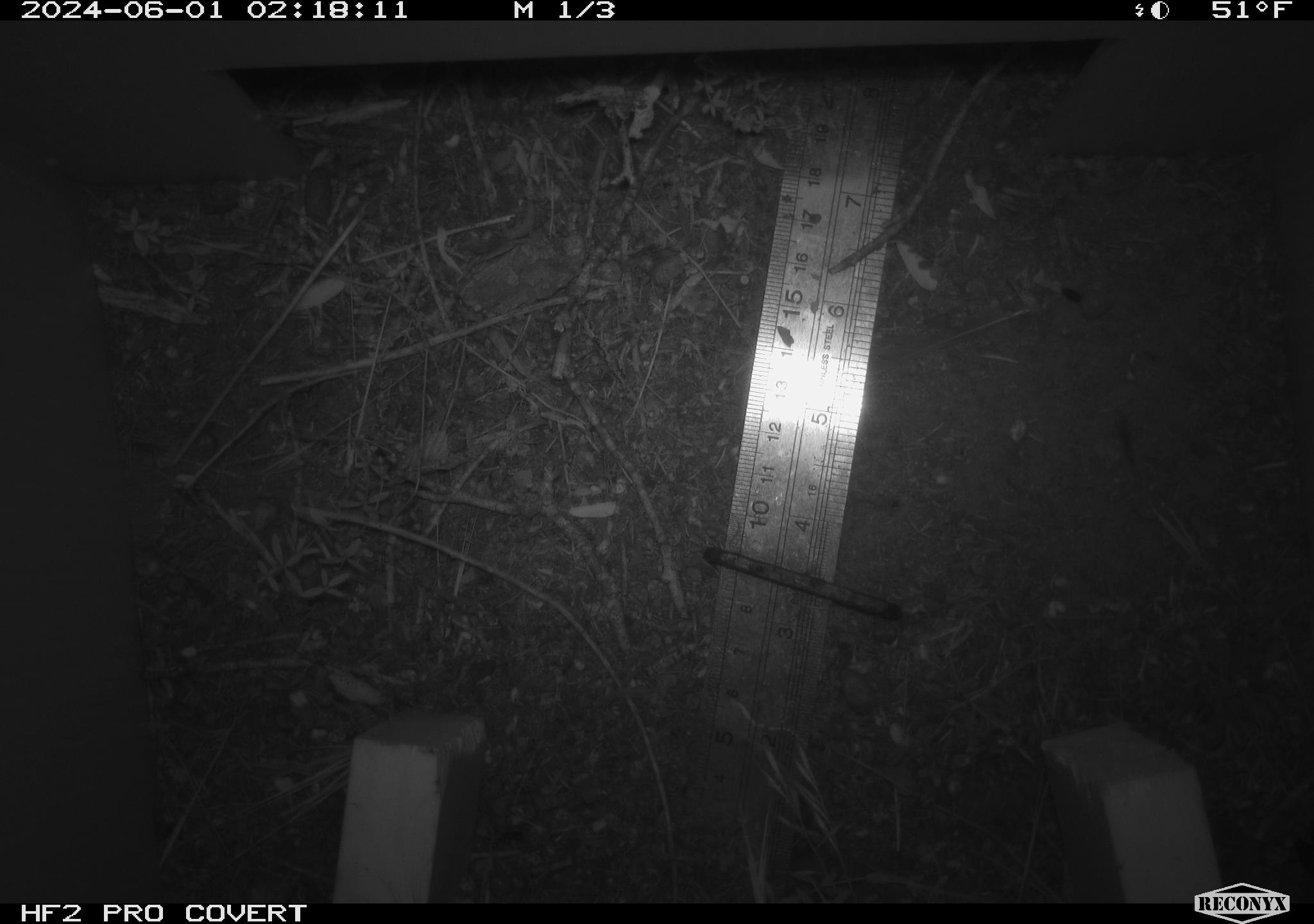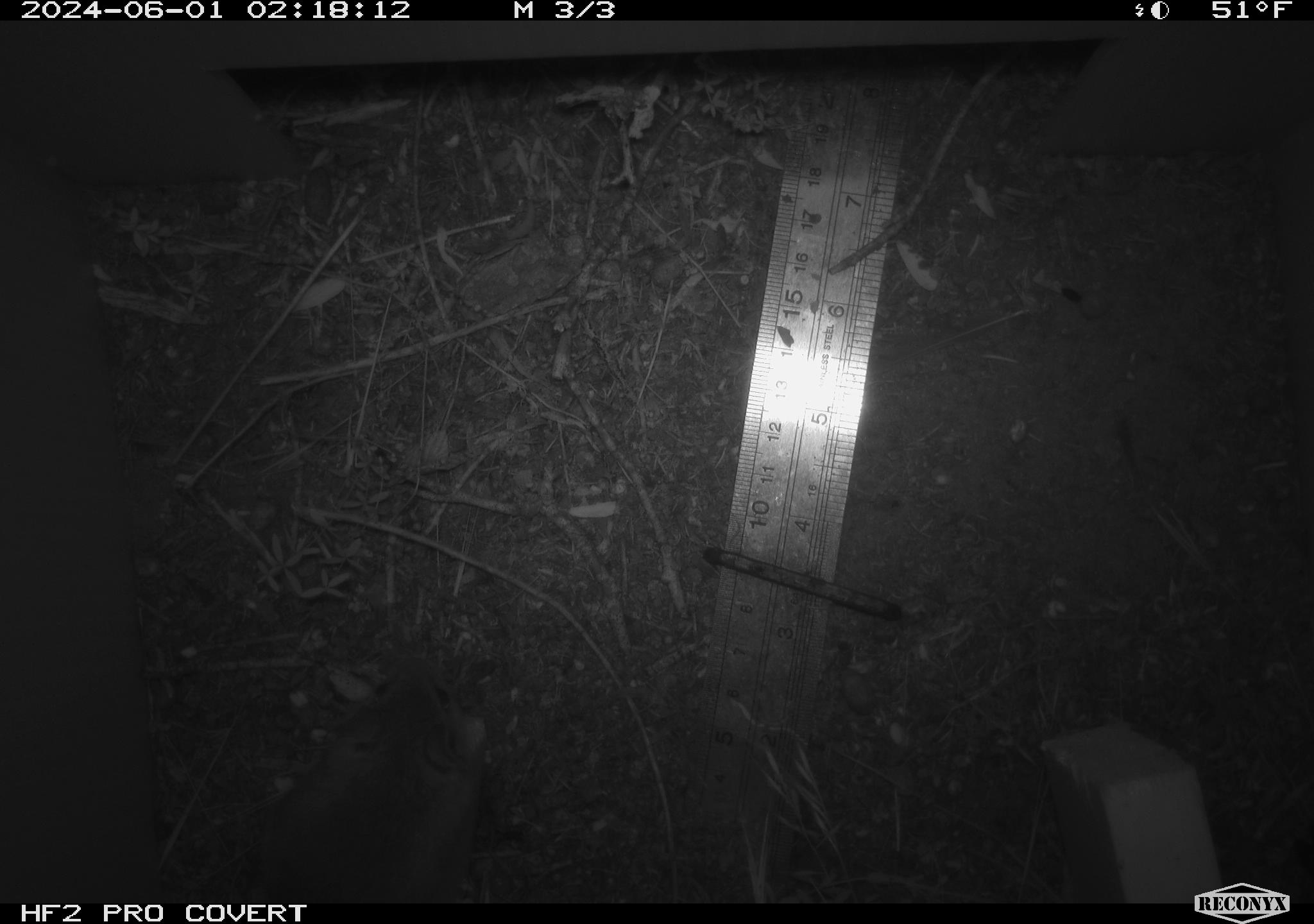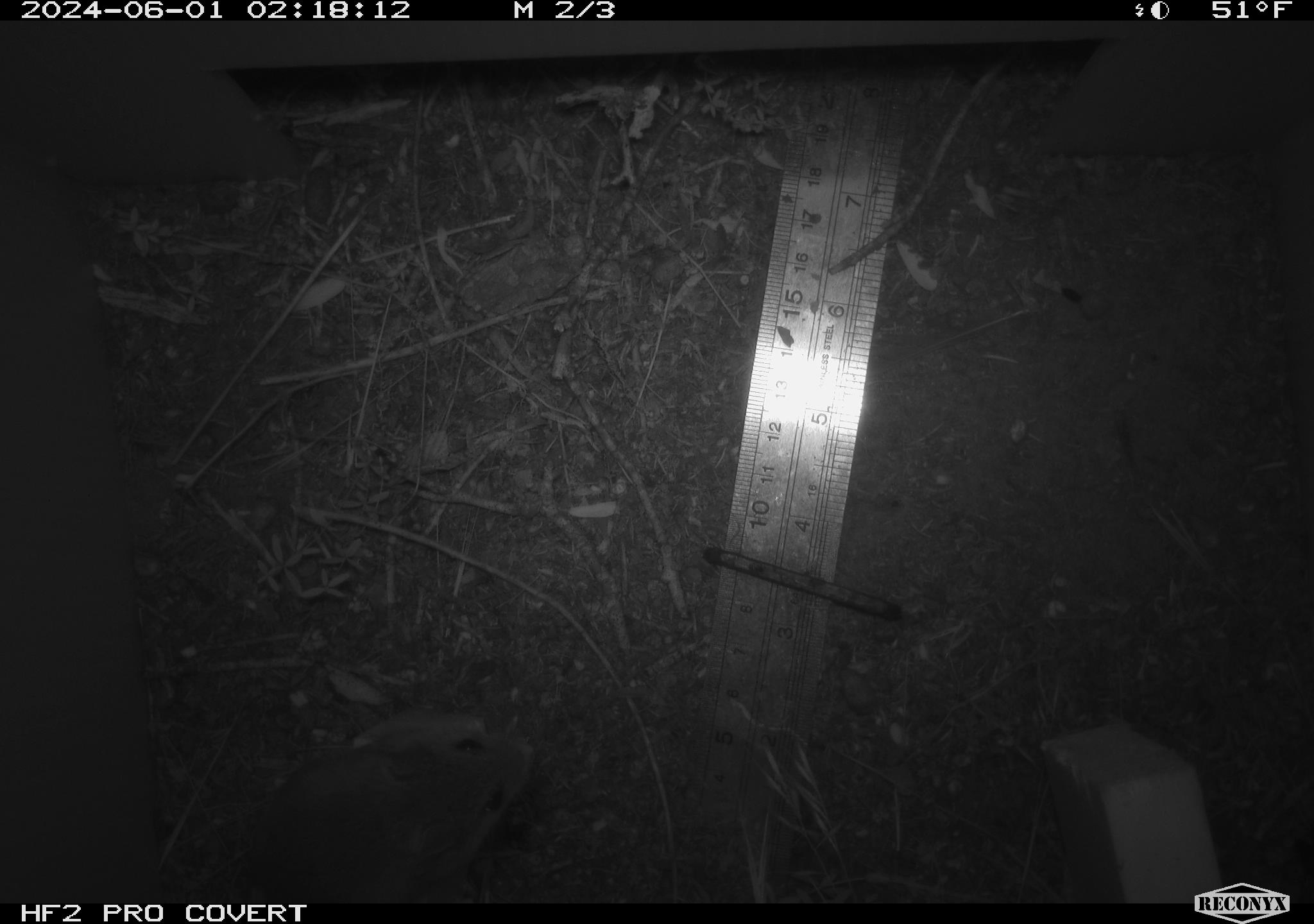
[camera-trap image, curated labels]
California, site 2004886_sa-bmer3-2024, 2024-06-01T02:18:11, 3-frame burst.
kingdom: Animalia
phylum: Chordata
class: Mammalia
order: Rodentia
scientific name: Rodentia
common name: mouse species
Mouse species (Rodentia).